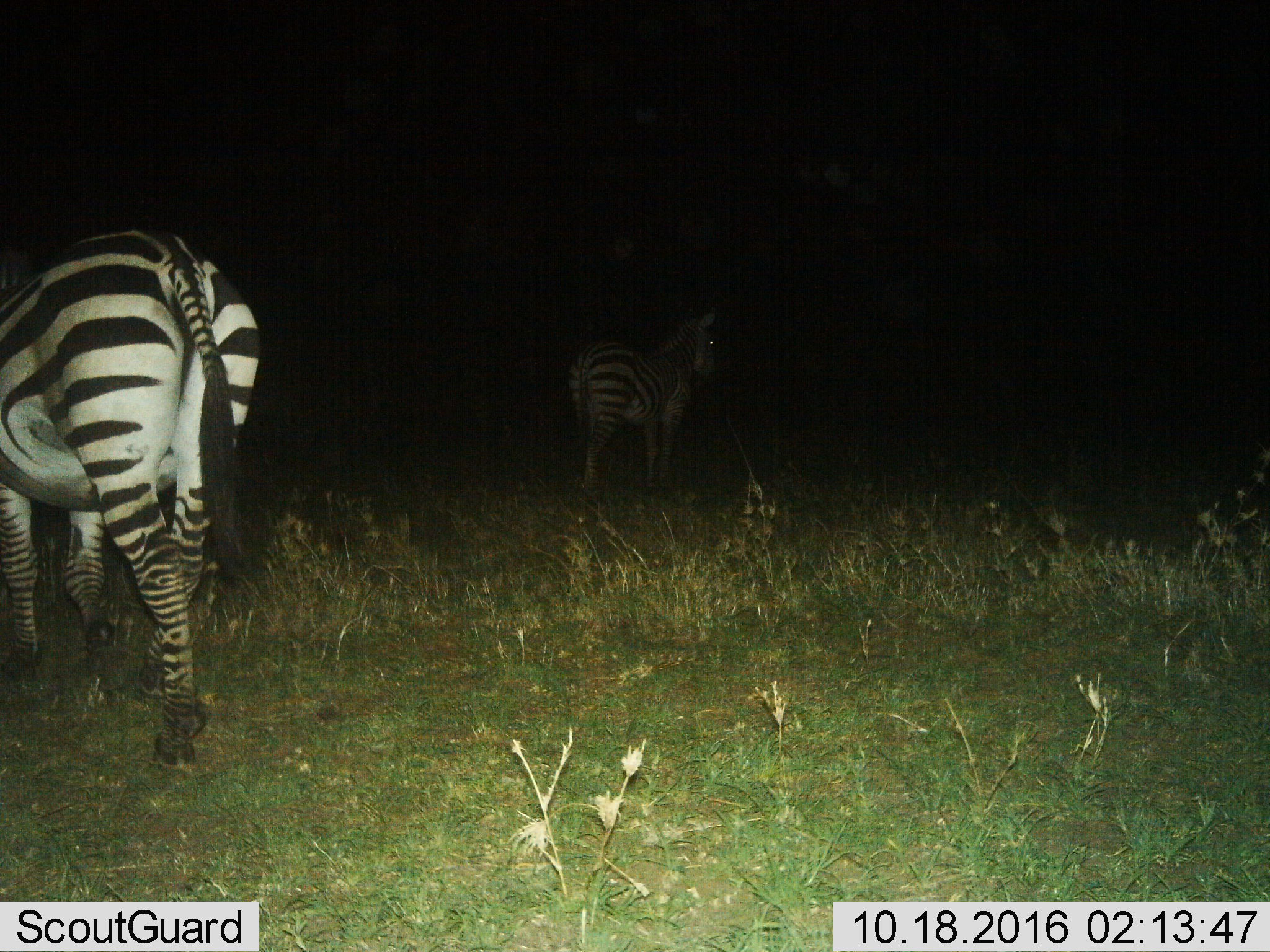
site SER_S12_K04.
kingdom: Animalia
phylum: Chordata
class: Mammalia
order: Perissodactyla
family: Equidae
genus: Equus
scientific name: Equus quagga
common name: plains zebra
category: zebraplains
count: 2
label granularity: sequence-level